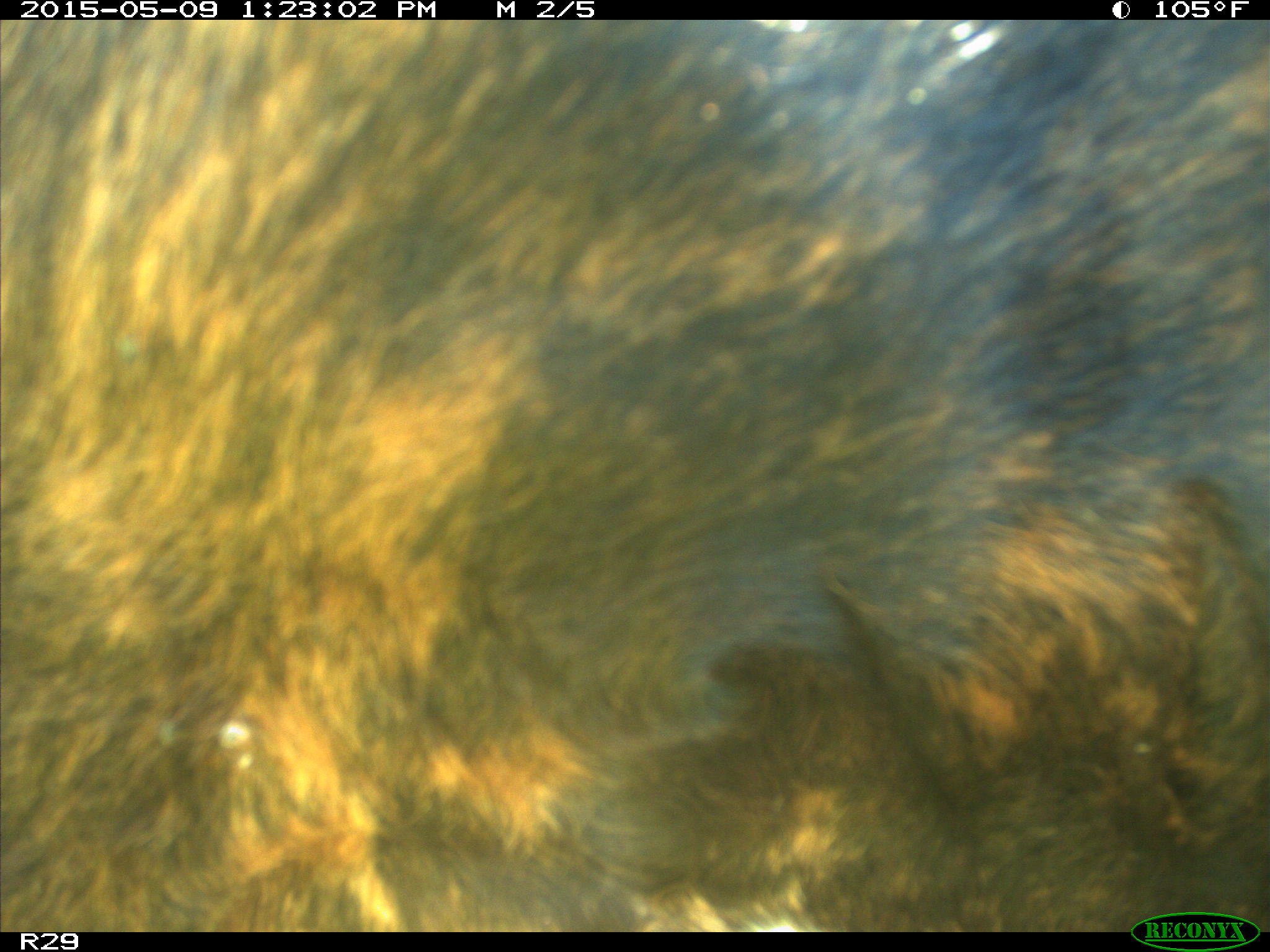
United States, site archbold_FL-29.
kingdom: Animalia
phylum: Chordata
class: Mammalia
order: Artiodactyla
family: Bovidae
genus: Bos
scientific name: Bos taurus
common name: domestic cow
Bos taurus (domestic cow).